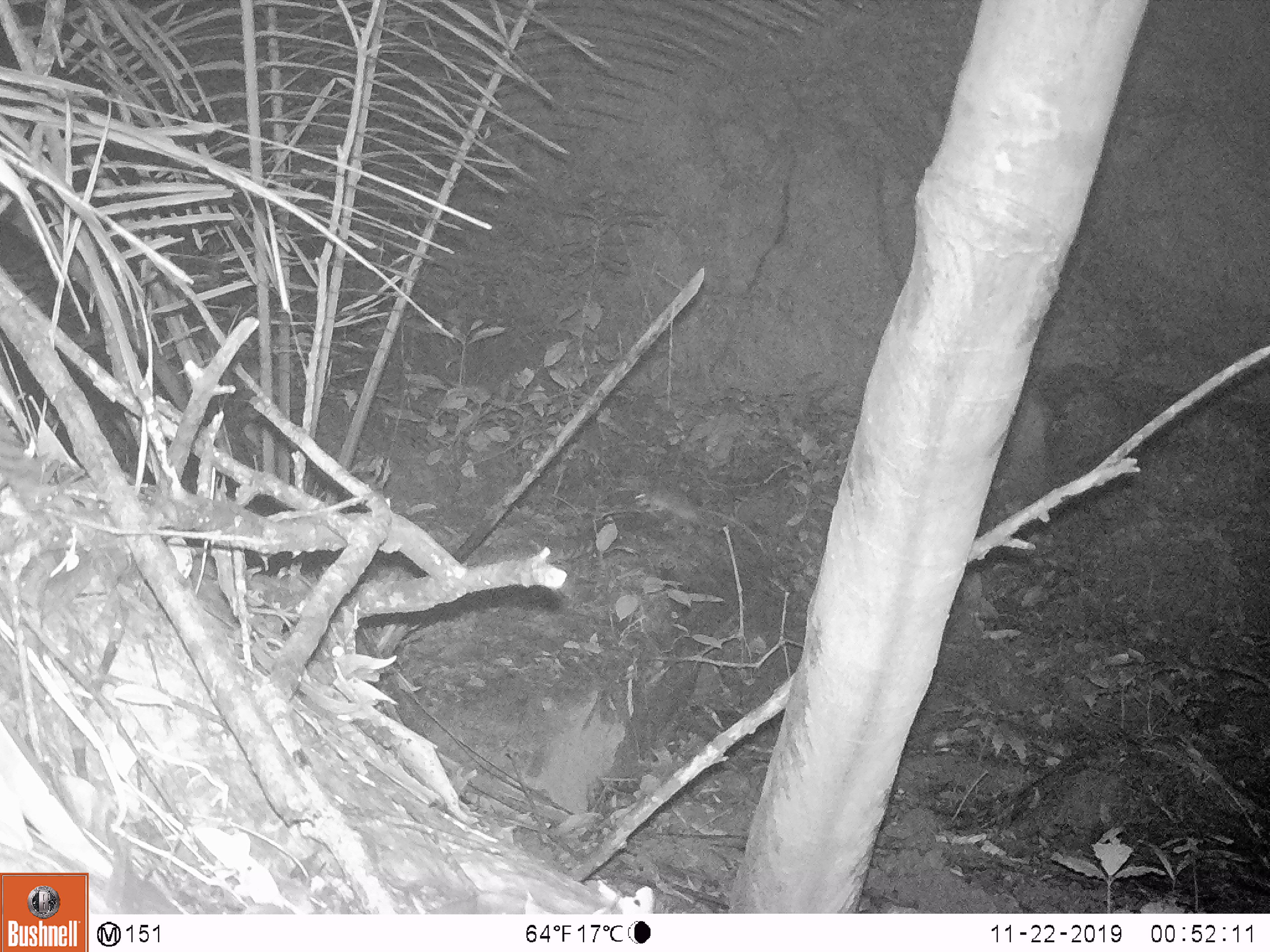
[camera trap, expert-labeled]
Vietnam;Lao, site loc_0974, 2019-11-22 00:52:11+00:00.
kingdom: Animalia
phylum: Chordata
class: Mammalia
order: Rodentia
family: Muridae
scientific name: Muridae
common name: old-world mice and rats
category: unidentified murid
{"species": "unidentified murid (old-world mice and rats) (Muridae)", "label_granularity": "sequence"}